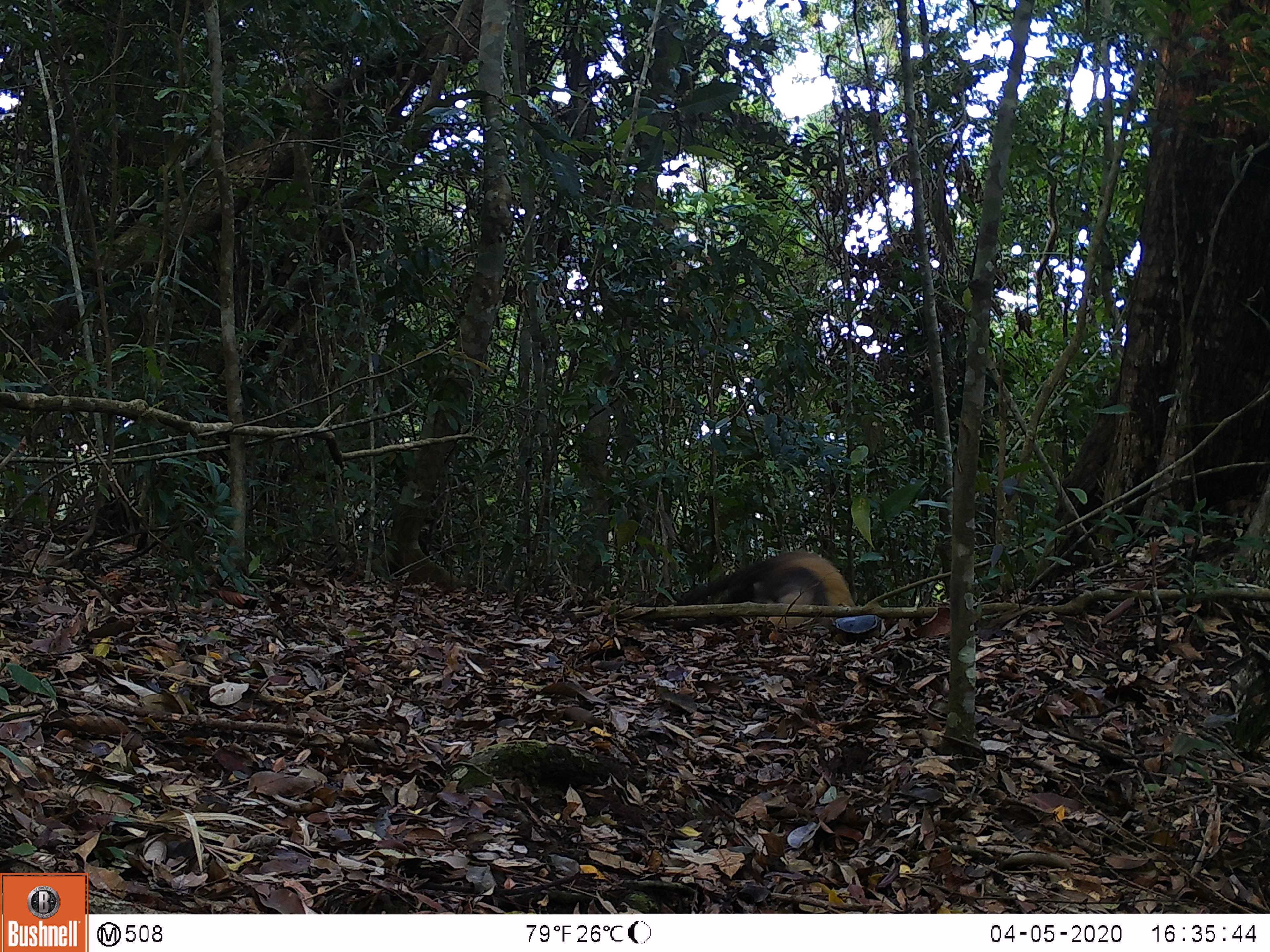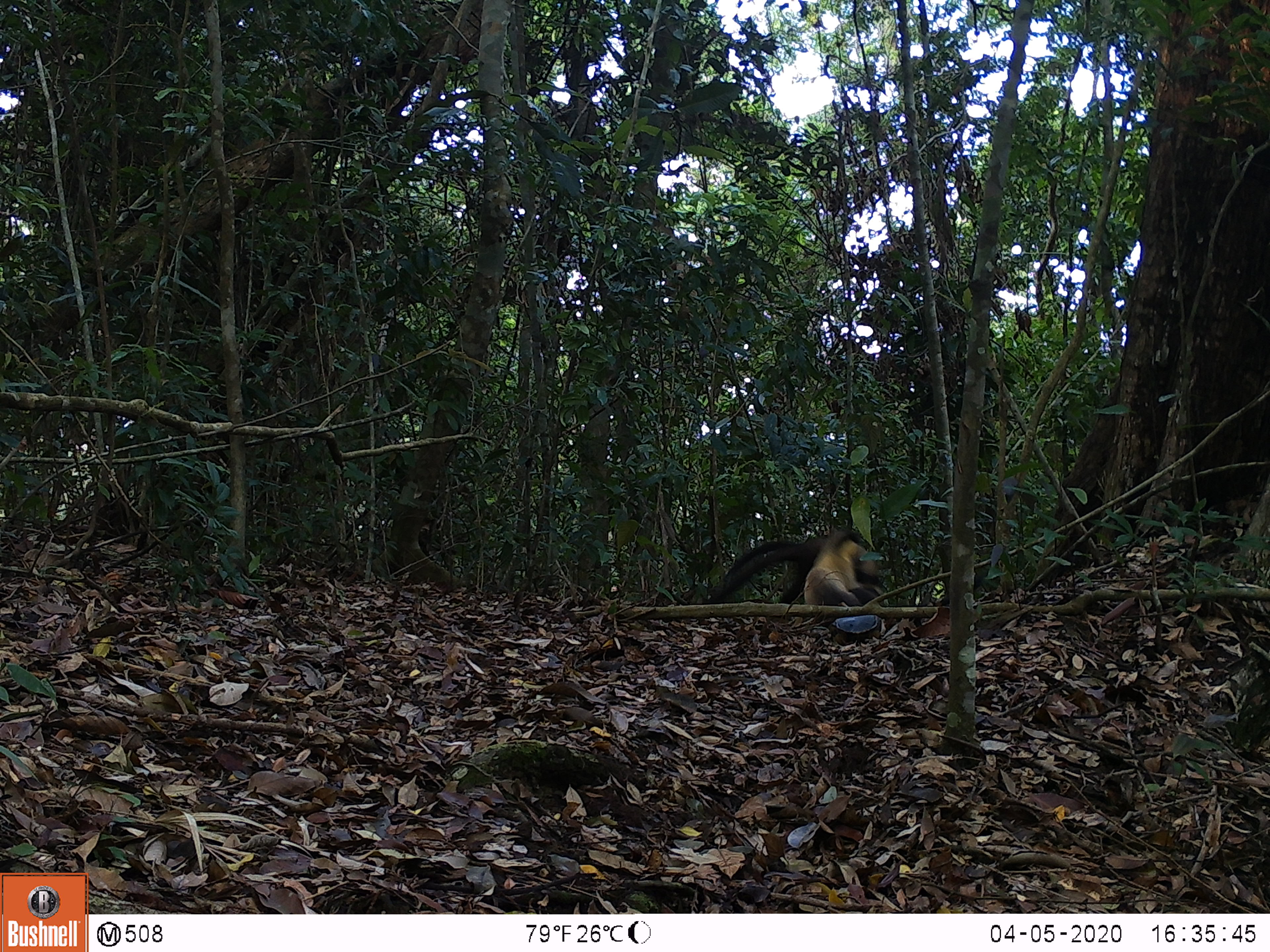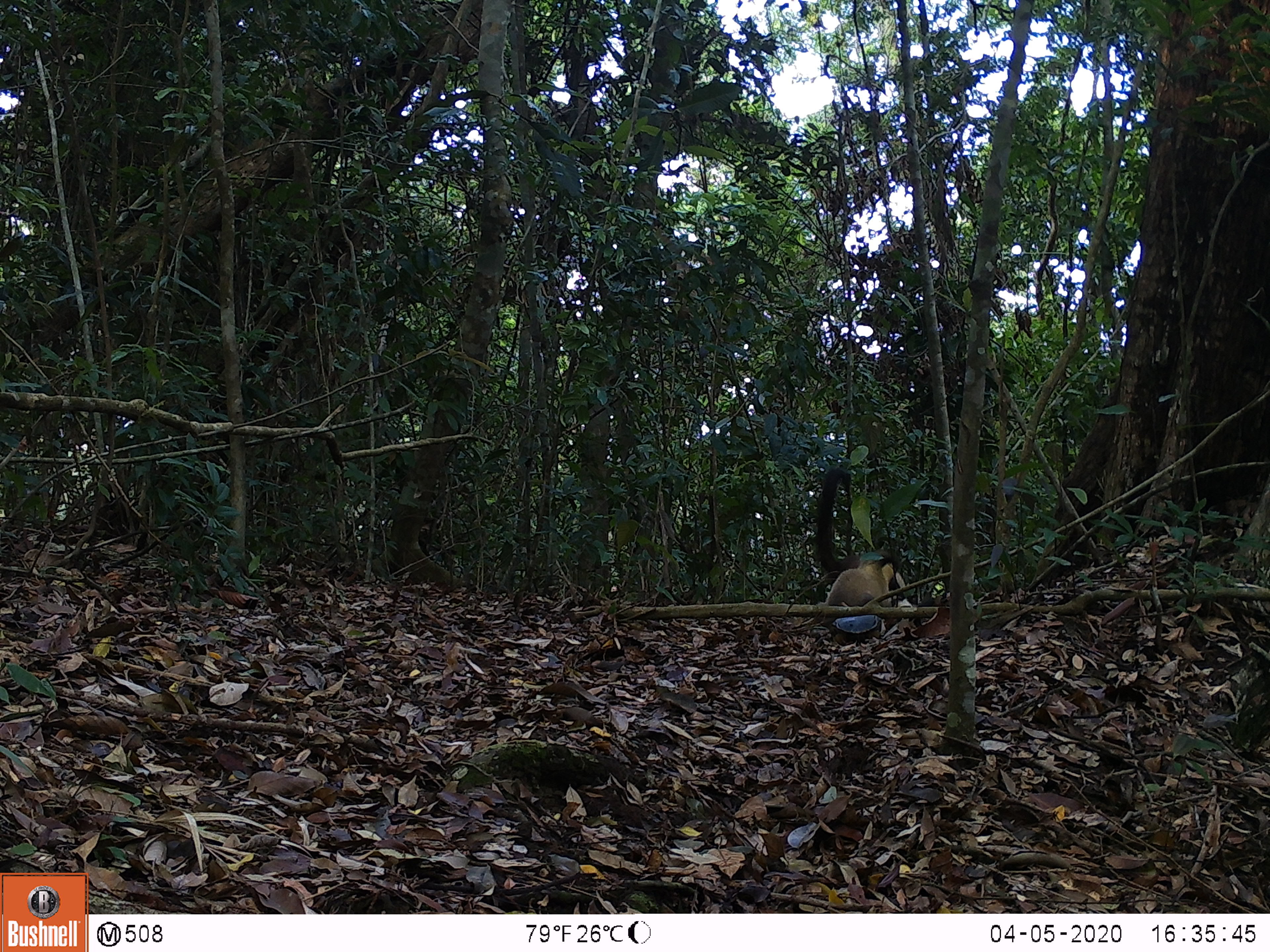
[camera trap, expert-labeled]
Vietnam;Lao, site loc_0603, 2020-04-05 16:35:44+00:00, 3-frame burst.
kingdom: Animalia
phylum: Chordata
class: Mammalia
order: Carnivora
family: Mustelidae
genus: Martes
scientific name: Martes flavigula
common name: yellow-throated marten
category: yellow throated marten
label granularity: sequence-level